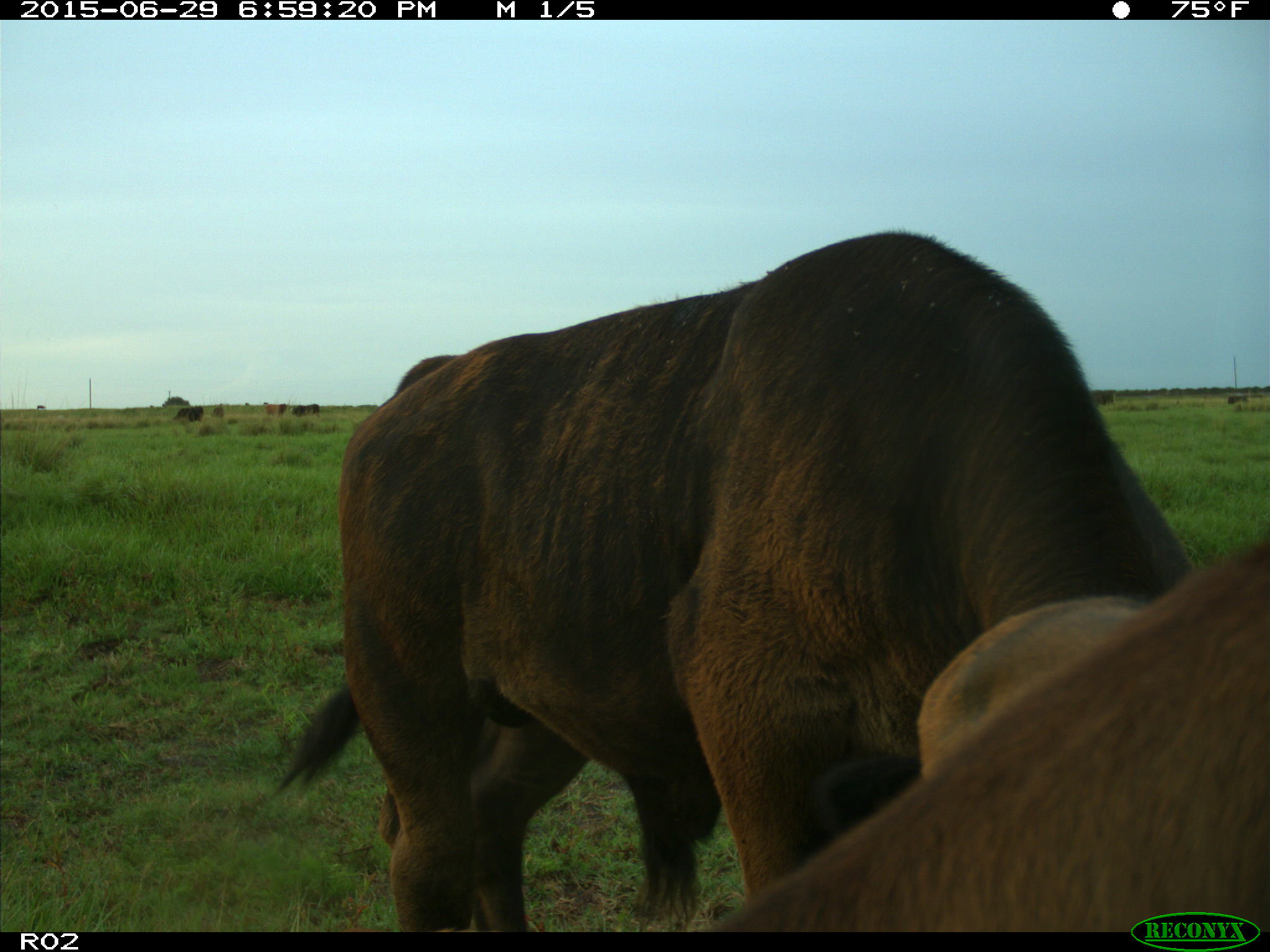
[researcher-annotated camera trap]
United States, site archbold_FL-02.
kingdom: Animalia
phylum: Chordata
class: Mammalia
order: Artiodactyla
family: Bovidae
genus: Bos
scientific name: Bos taurus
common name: domestic cow